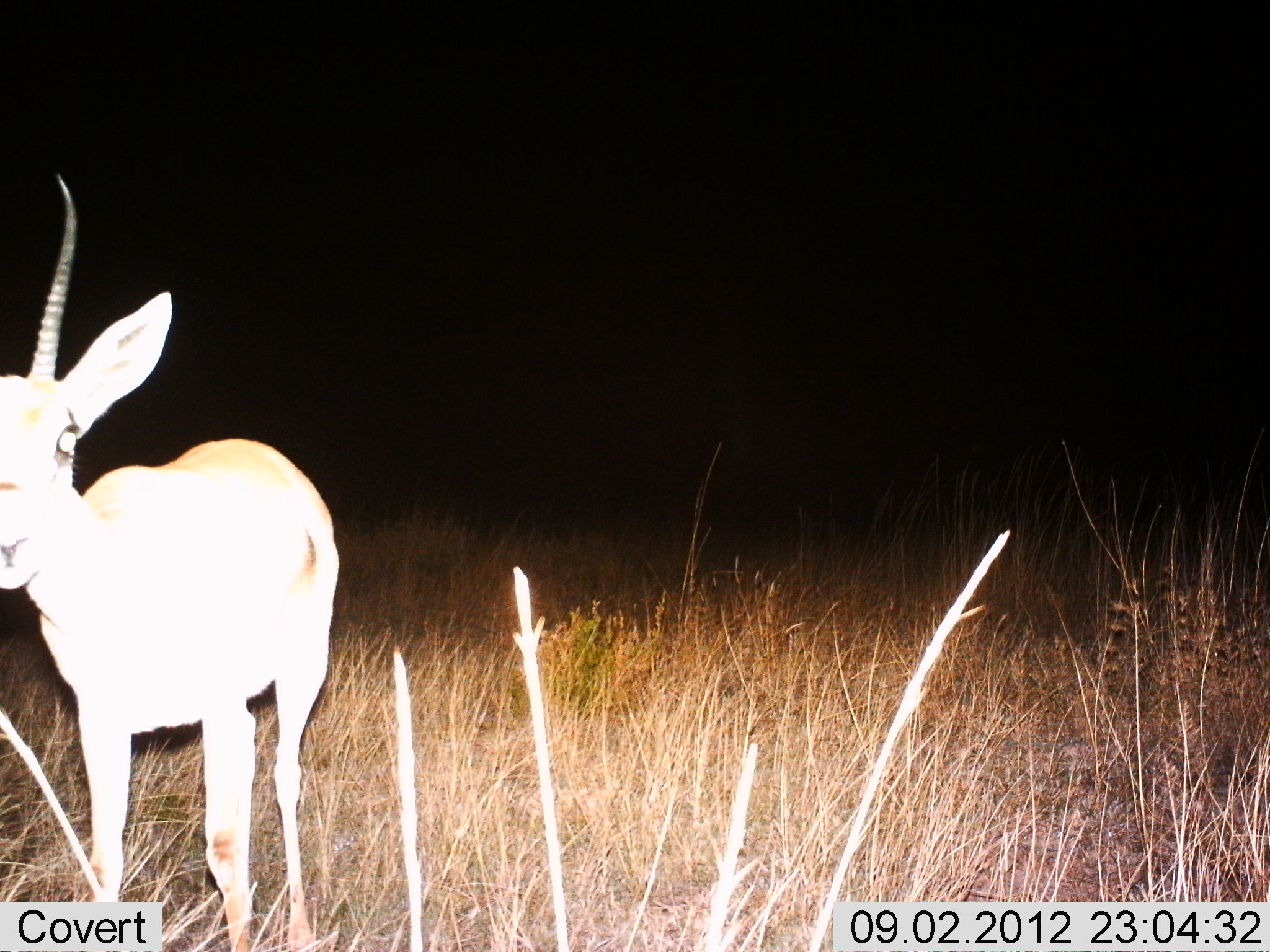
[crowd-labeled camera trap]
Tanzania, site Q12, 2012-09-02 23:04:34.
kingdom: Animalia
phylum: Chordata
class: Mammalia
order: Artiodactyla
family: Bovidae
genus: Nanger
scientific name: Nanger granti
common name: grant's gazelle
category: gazellegrants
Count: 1.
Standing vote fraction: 100%.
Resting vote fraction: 0%.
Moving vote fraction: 0%.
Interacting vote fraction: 0%.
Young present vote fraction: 0%.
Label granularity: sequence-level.